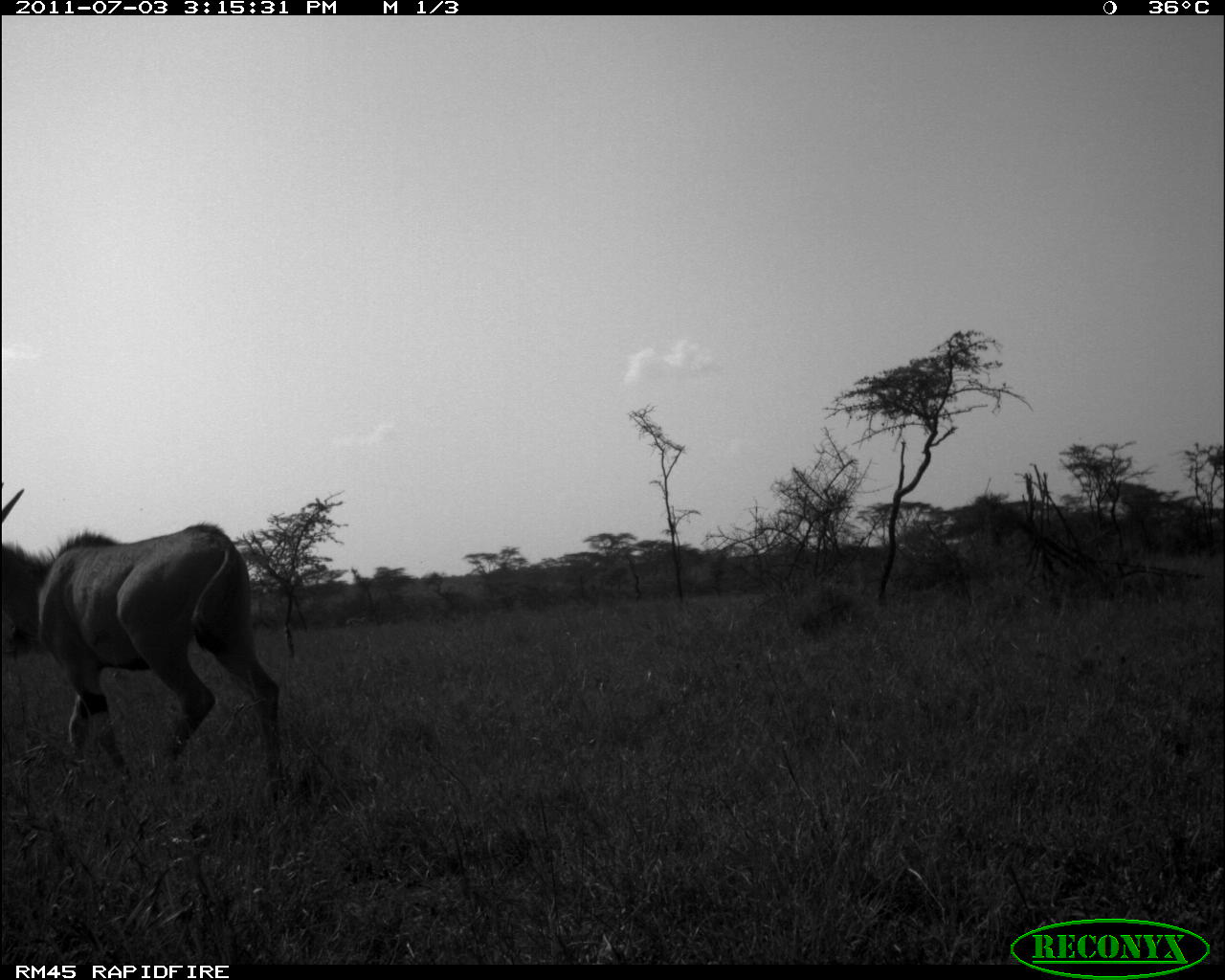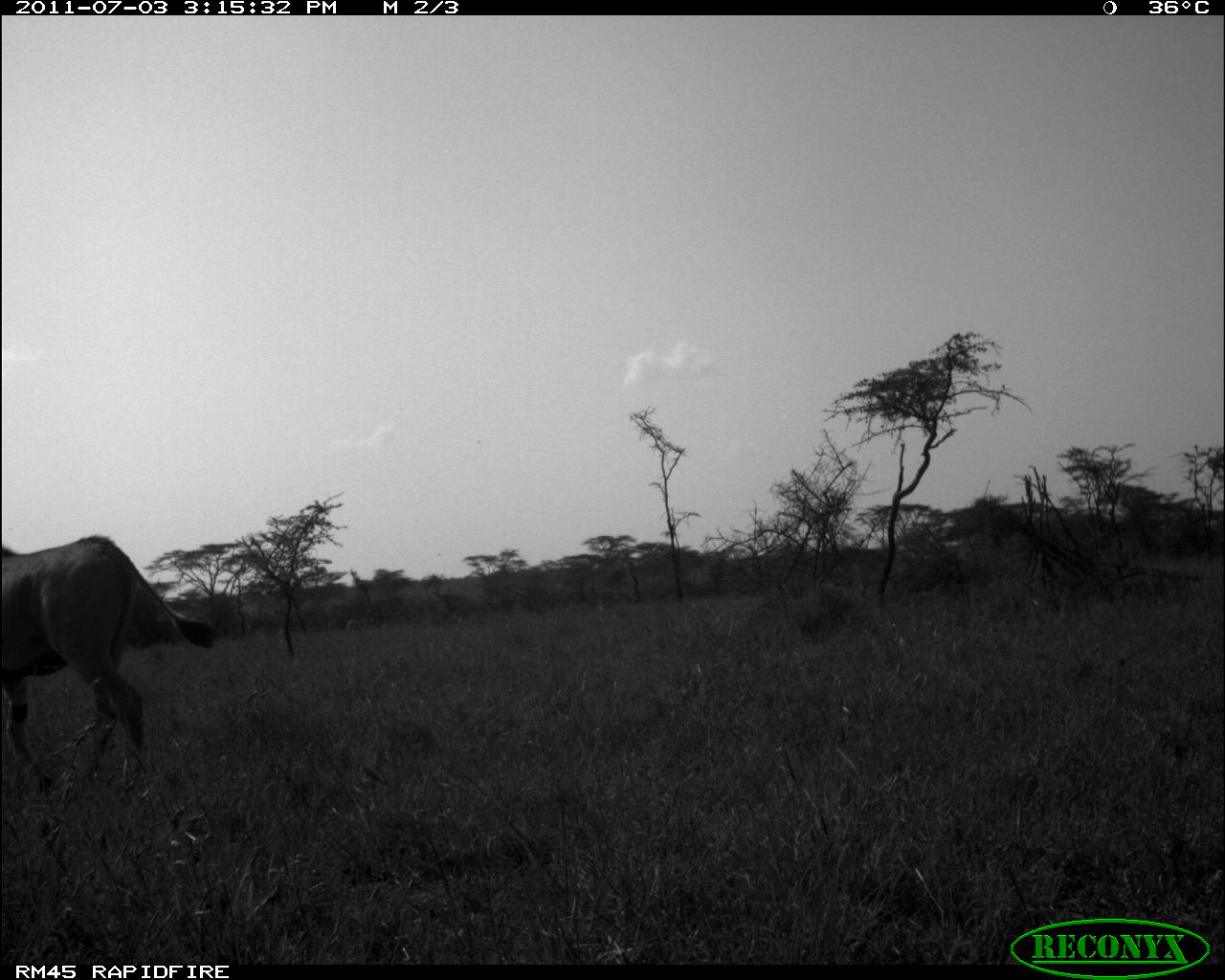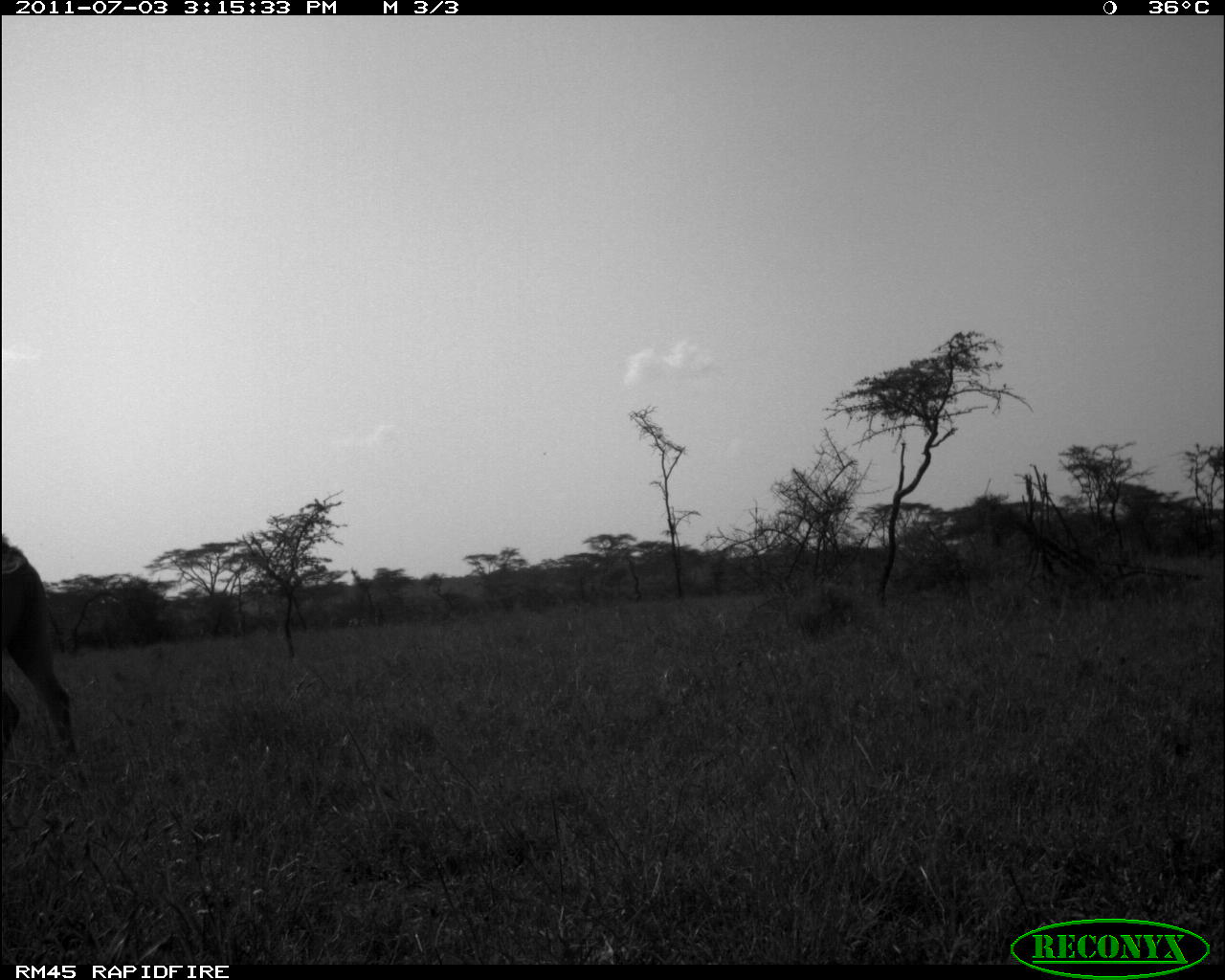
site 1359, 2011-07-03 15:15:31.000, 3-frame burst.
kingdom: Animalia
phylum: Chordata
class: Mammalia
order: Artiodactyla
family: Bovidae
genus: Tragelaphus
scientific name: Tragelaphus oryx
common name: eland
Tragelaphus oryx (eland), count 2.